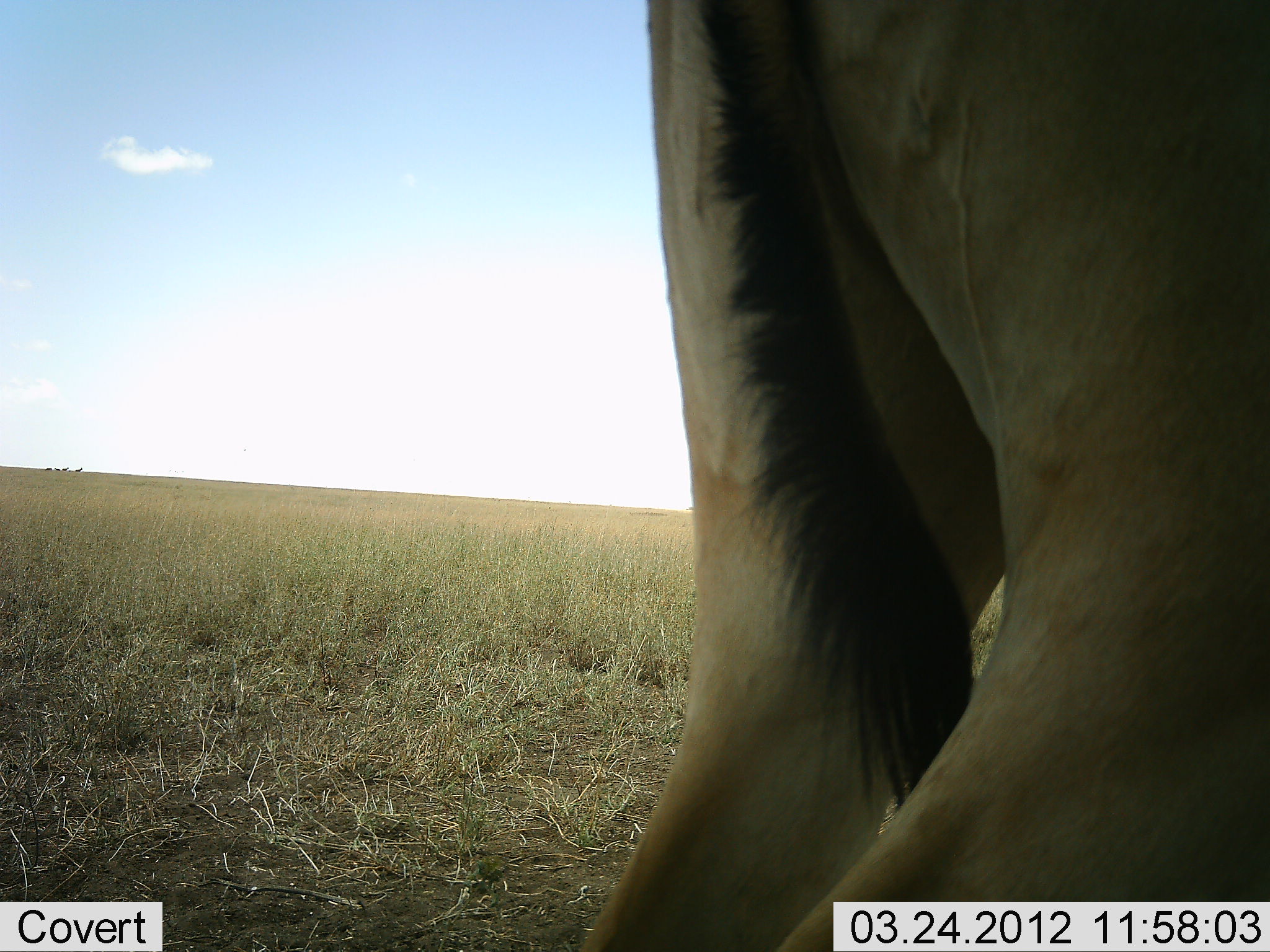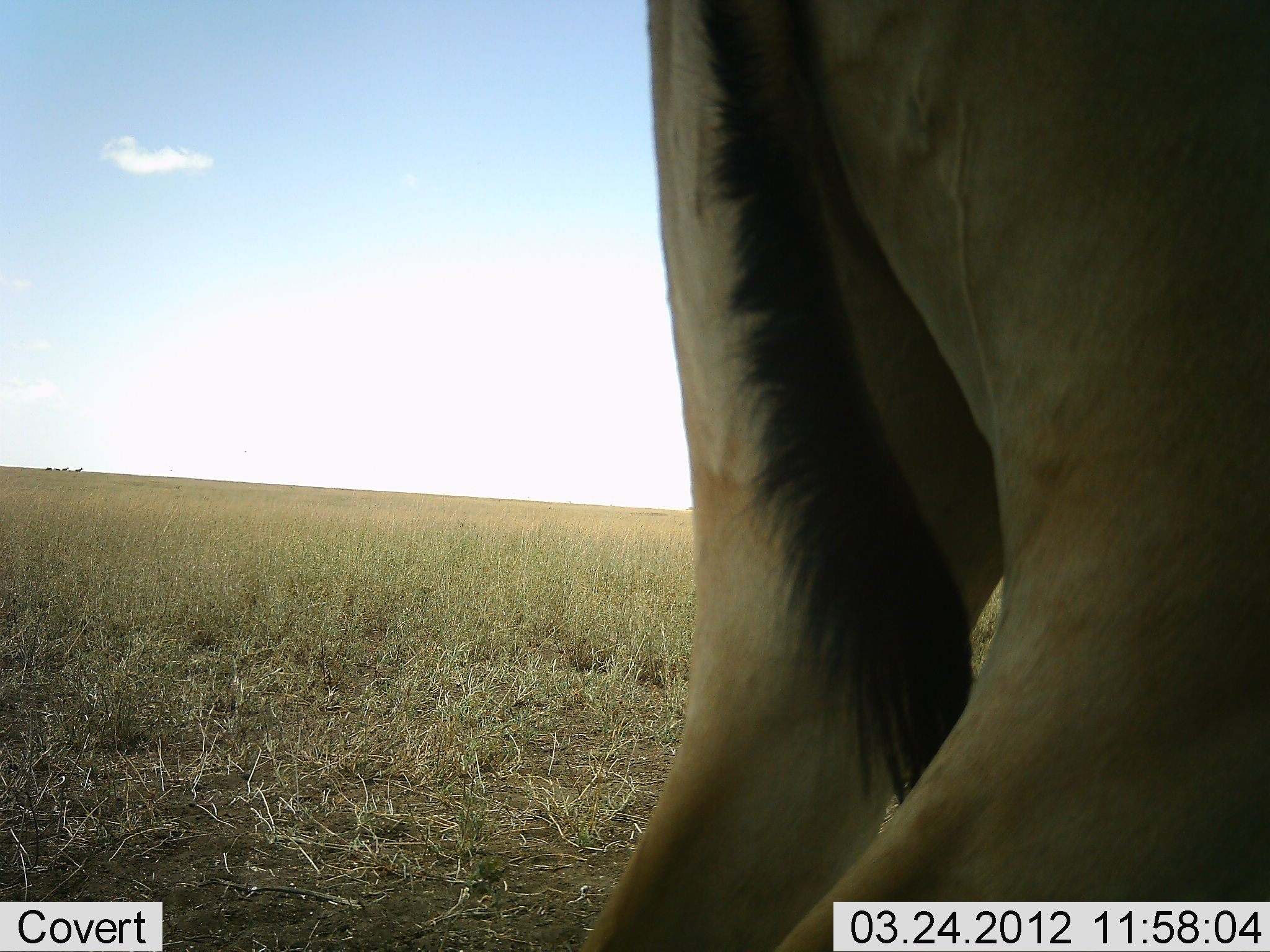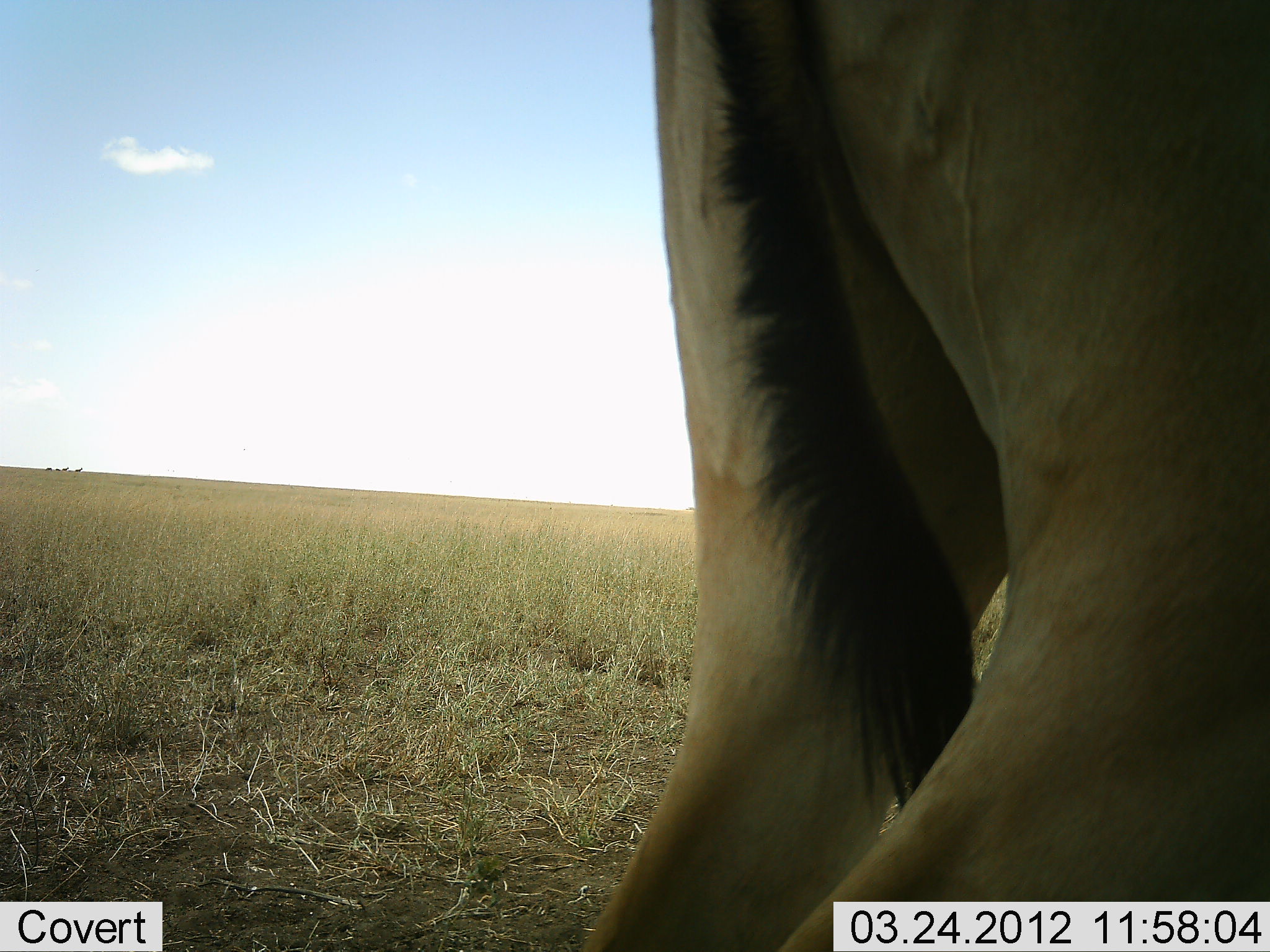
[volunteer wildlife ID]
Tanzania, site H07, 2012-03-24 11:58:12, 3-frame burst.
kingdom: Animalia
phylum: Chordata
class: Mammalia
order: Artiodactyla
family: Bovidae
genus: Alcelaphus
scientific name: Alcelaphus buselaphus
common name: hartebeest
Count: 1.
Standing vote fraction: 100%.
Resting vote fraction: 0%.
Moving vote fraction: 0%.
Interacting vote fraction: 0%.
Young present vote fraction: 0%.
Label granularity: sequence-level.